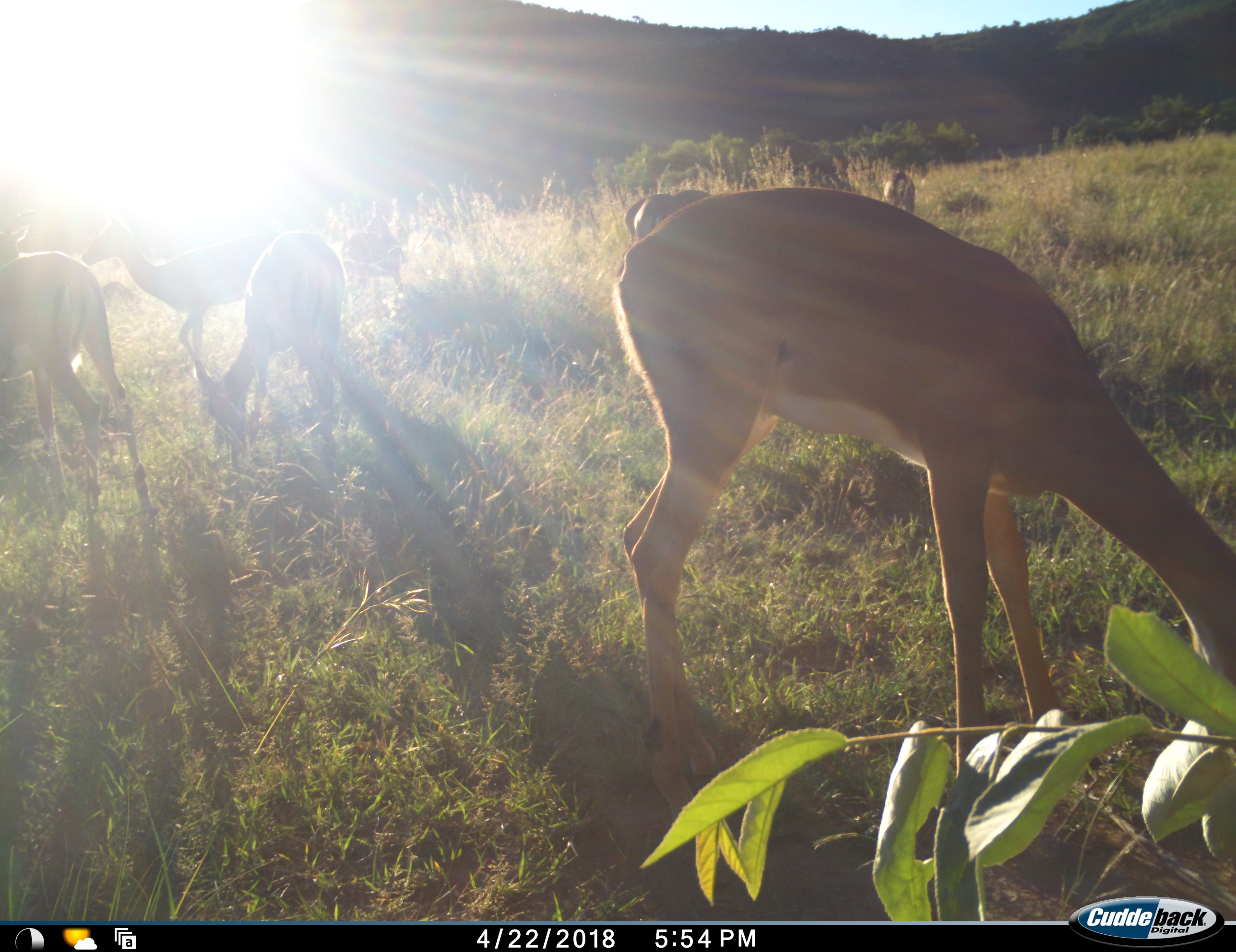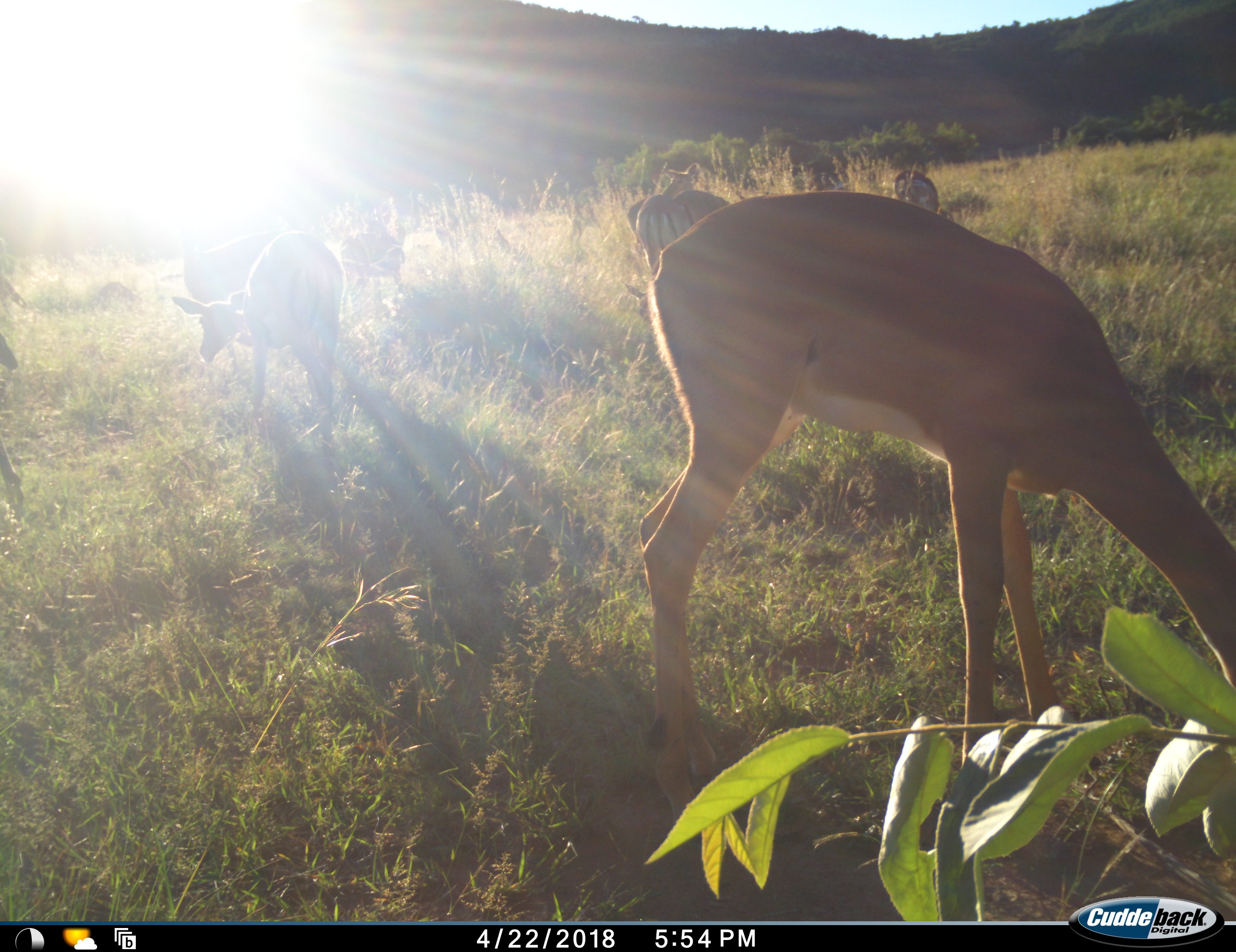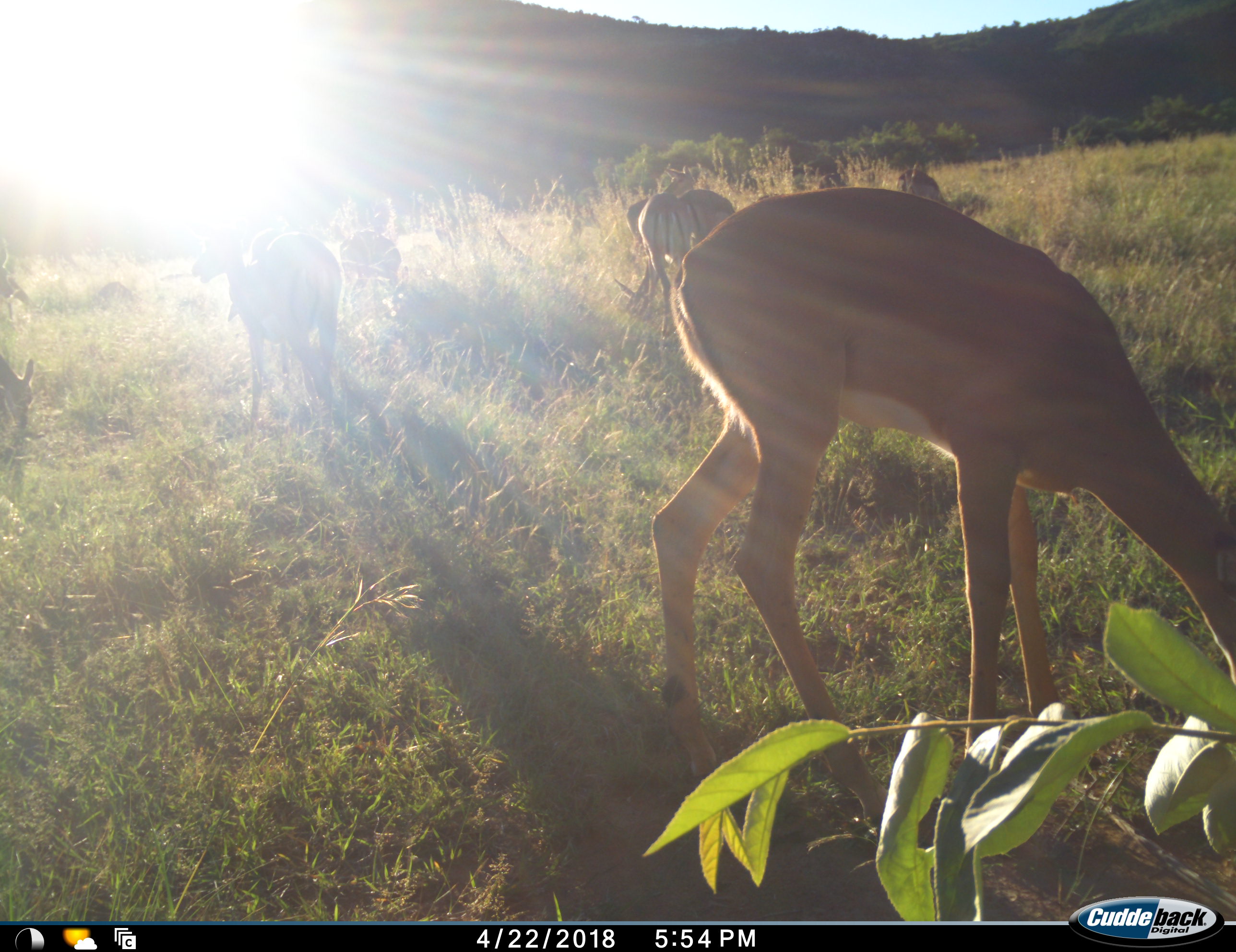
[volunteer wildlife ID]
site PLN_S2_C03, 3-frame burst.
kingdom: Animalia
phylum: Chordata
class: Mammalia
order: Artiodactyla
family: Bovidae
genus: Aepyceros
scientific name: Aepyceros melampus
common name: impala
Impala (Aepyceros melampus), count 8. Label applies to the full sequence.